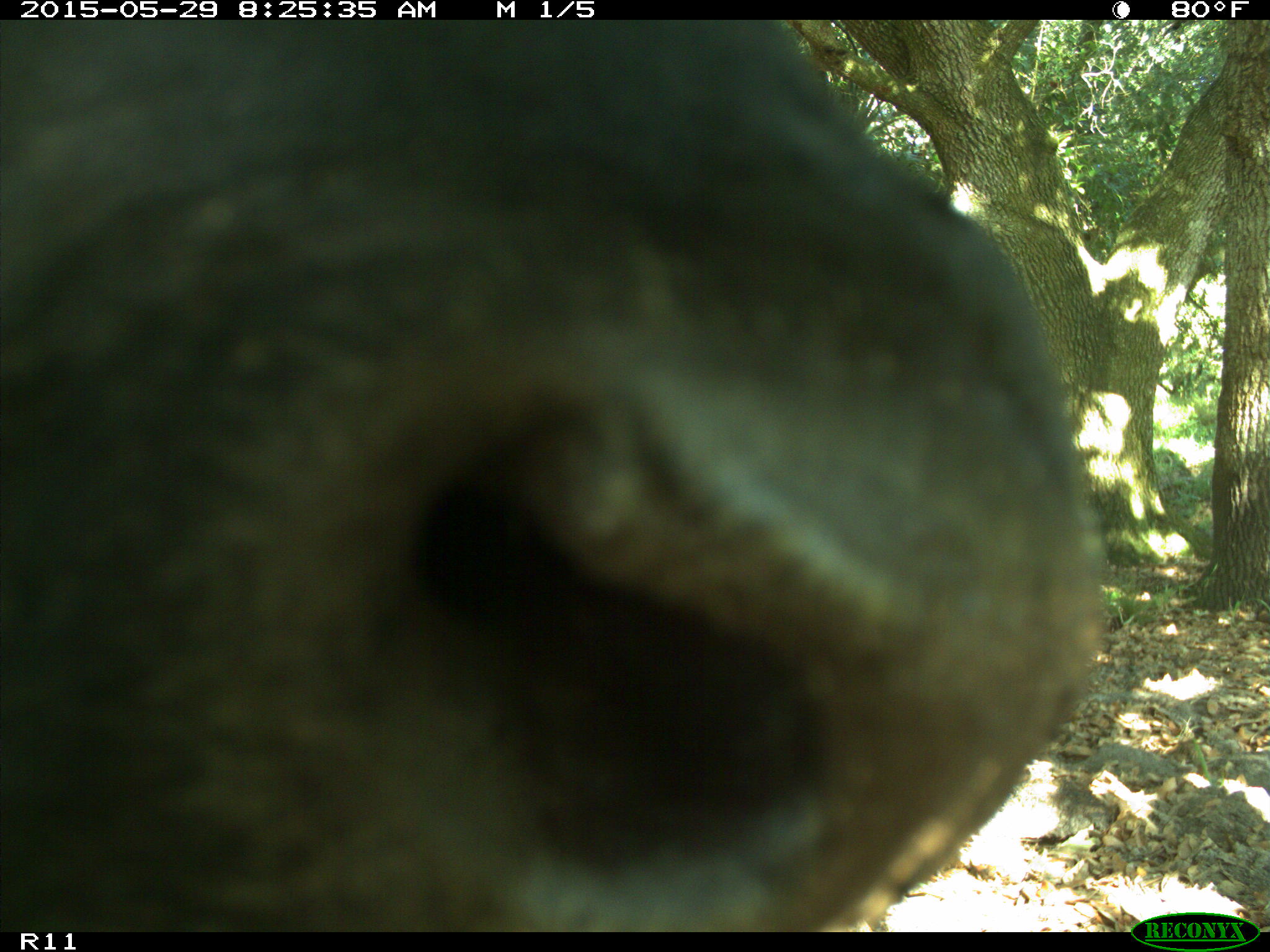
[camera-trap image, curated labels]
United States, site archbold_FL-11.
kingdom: Animalia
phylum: Chordata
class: Mammalia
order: Artiodactyla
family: Bovidae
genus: Bos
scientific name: Bos taurus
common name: domestic cow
Bos taurus (domestic cow).